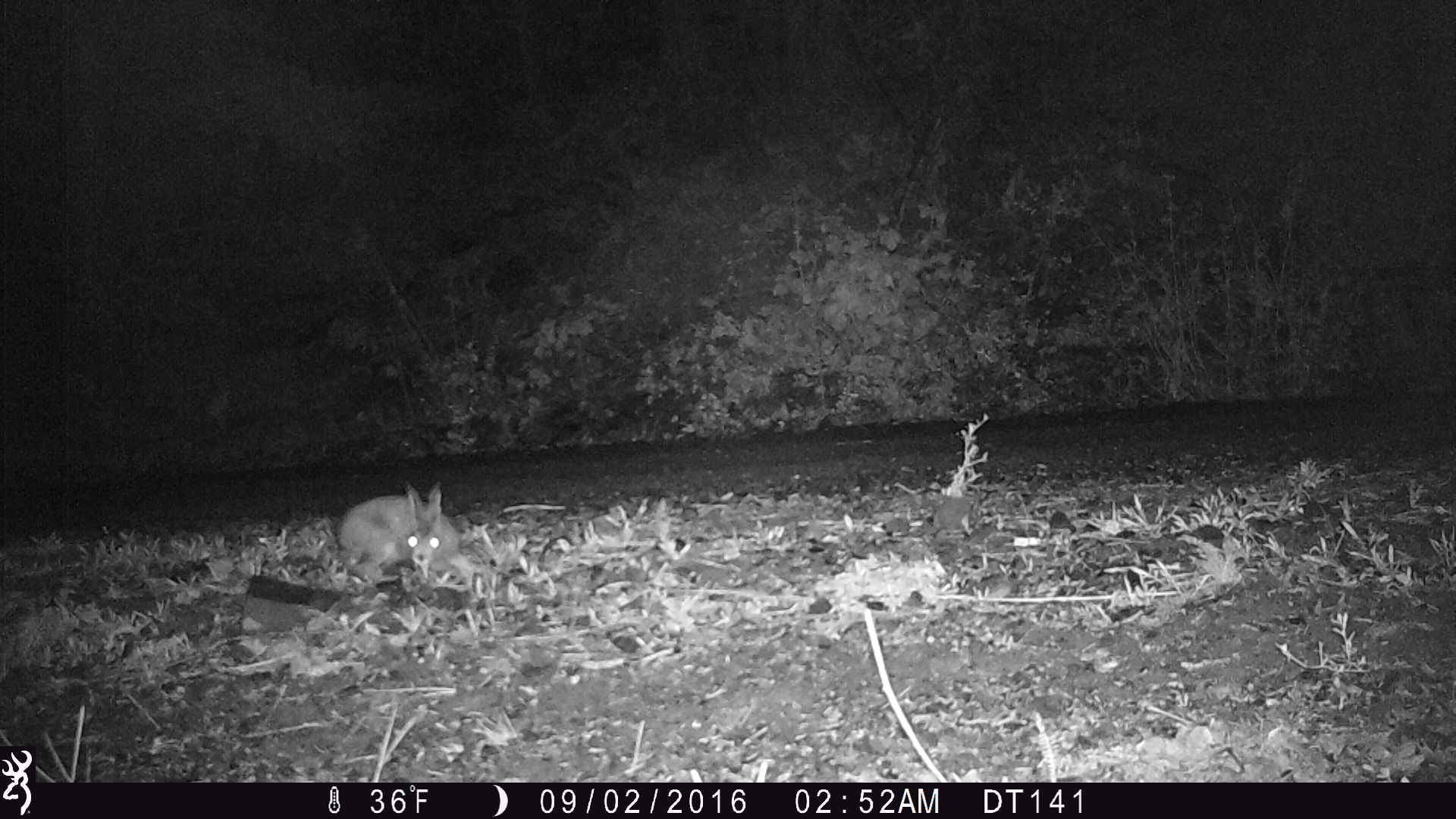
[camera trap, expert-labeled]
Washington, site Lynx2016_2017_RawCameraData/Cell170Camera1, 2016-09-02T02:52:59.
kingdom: Animalia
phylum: Chordata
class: Mammalia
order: Lagomorpha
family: Leporidae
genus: Lepus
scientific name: Lepus americanus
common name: snowshoe hare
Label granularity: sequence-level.